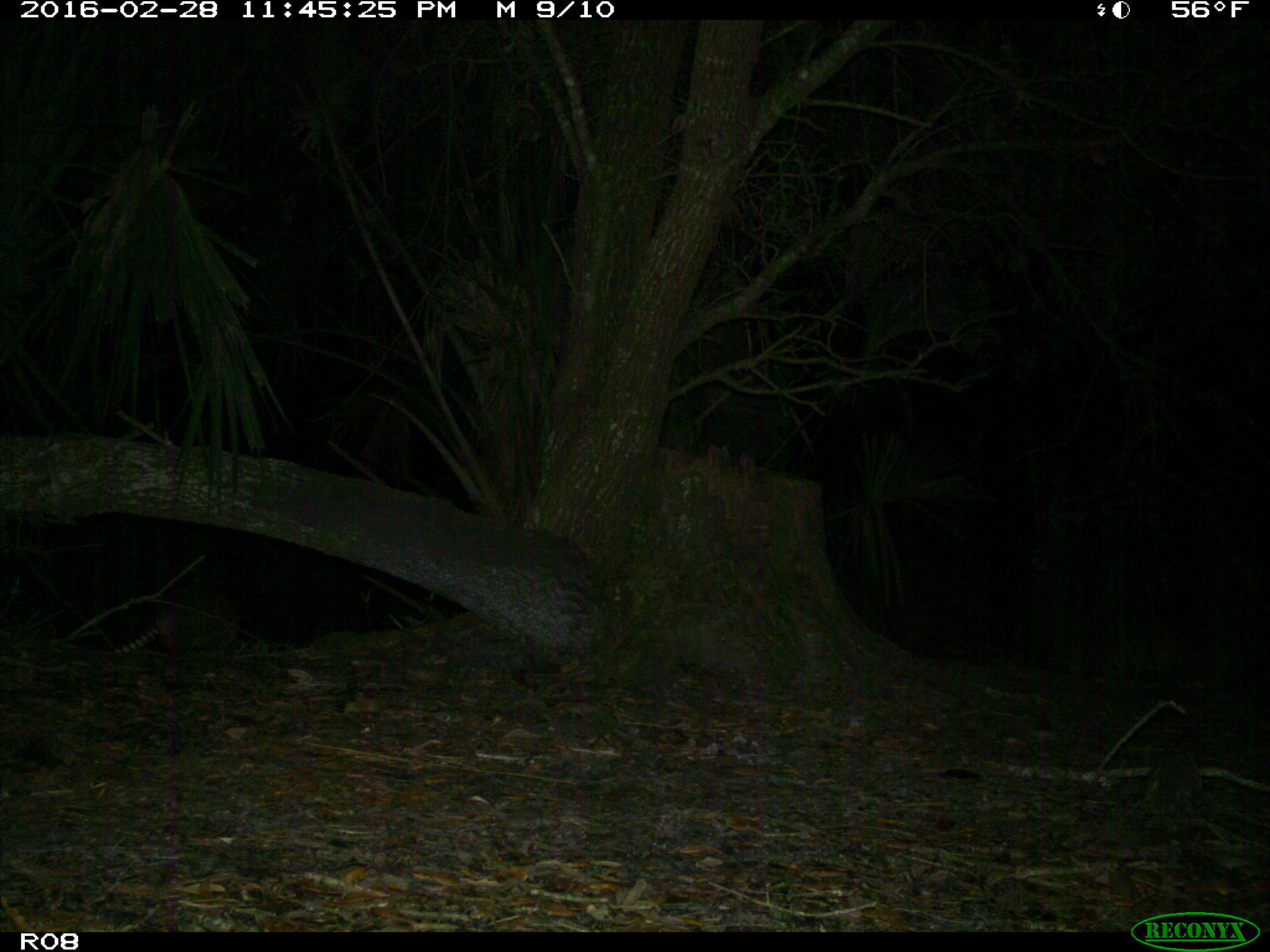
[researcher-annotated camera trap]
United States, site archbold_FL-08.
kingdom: Animalia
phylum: Chordata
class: Mammalia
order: Cingulata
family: Dasypodidae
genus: Dasypus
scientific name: Dasypus novemcinctus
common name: nine-banded armadillo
Dasypus novemcinctus (nine-banded armadillo).